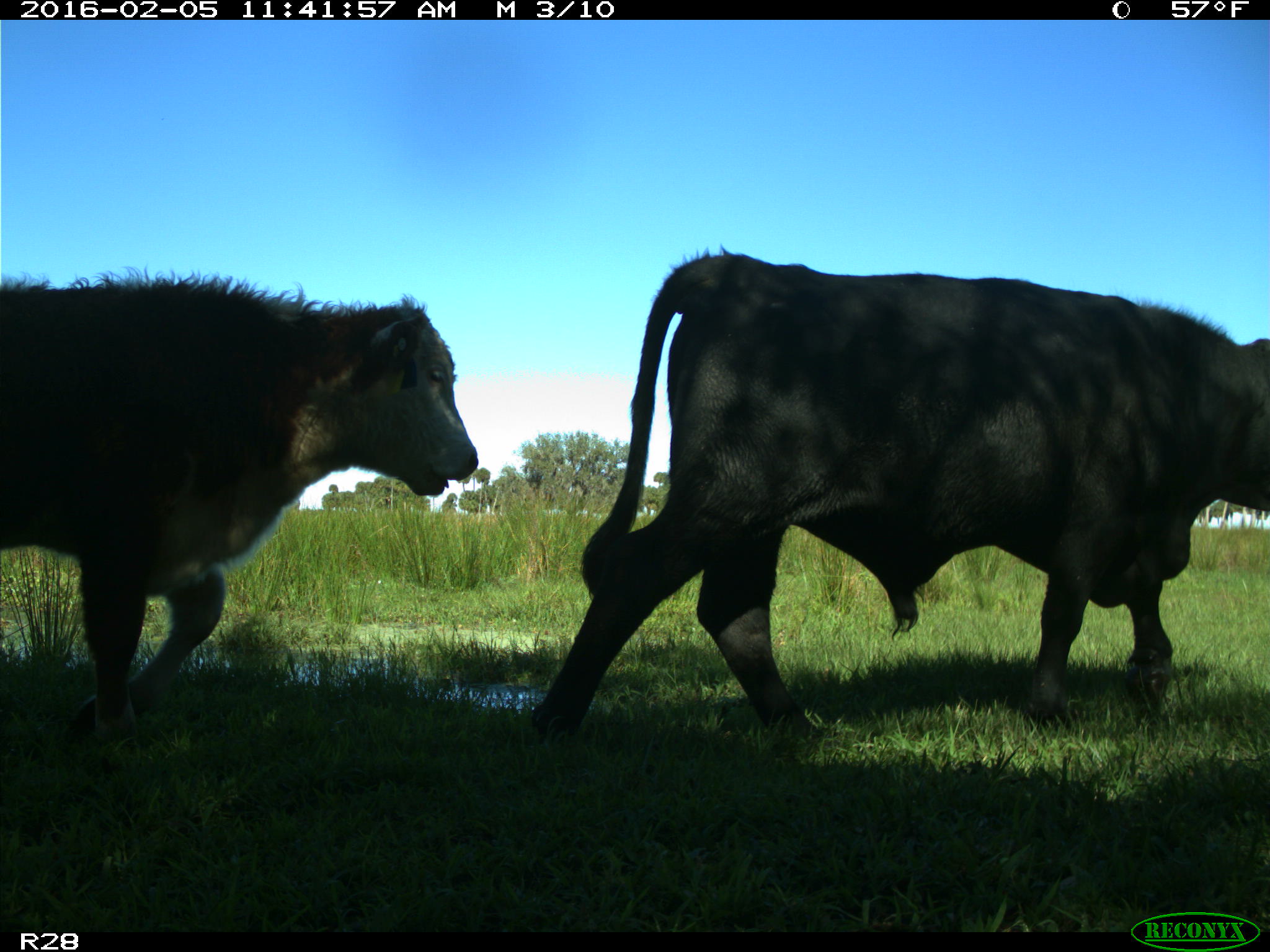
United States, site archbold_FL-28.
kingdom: Animalia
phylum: Chordata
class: Mammalia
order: Artiodactyla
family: Bovidae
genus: Bos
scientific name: Bos taurus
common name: domestic cow